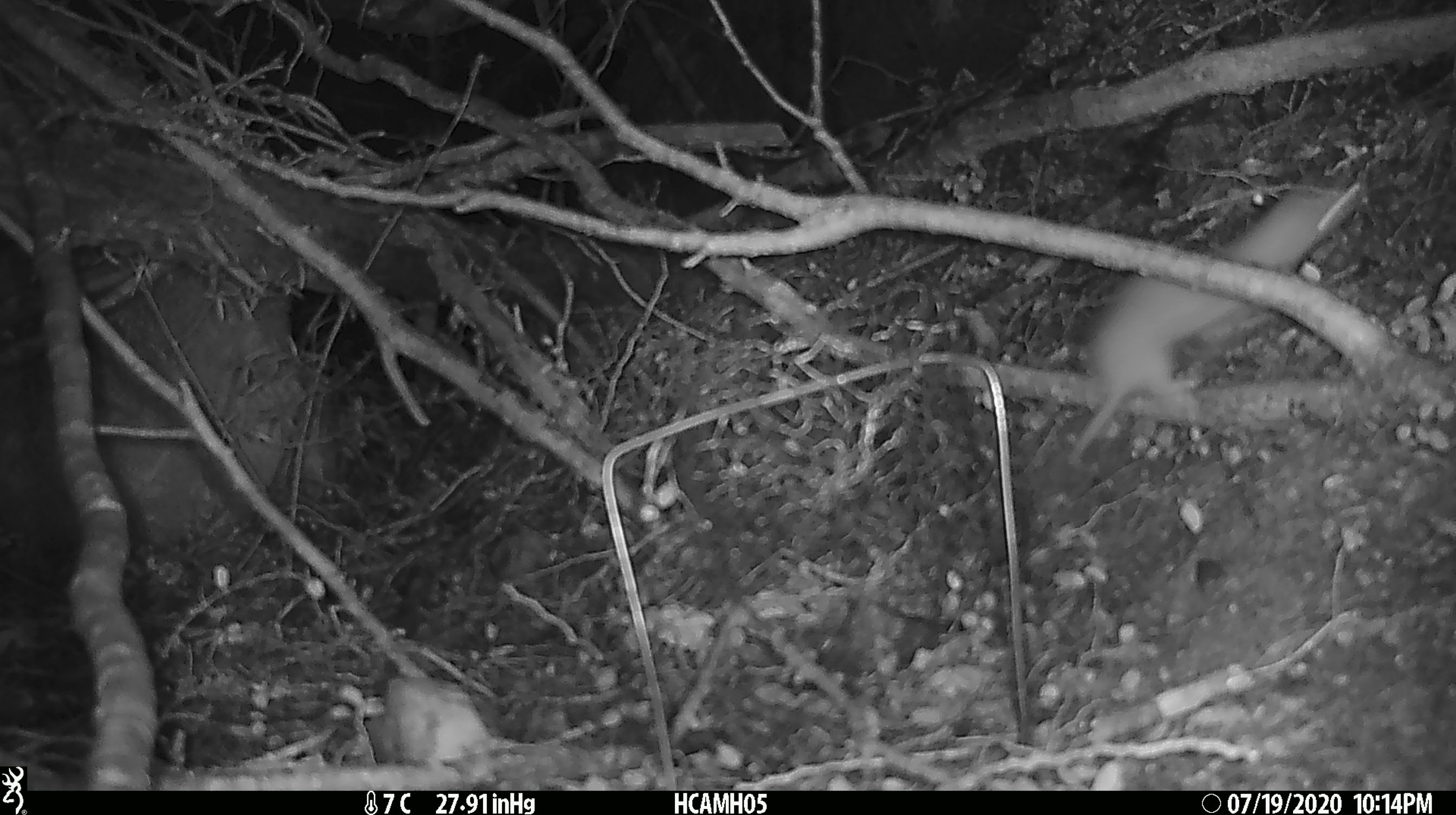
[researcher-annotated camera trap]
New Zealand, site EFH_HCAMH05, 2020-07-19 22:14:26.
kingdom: Animalia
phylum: Chordata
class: Mammalia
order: Carnivora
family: Mustelidae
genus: Mustela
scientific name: Mustela nivalis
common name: least weasel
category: weasel